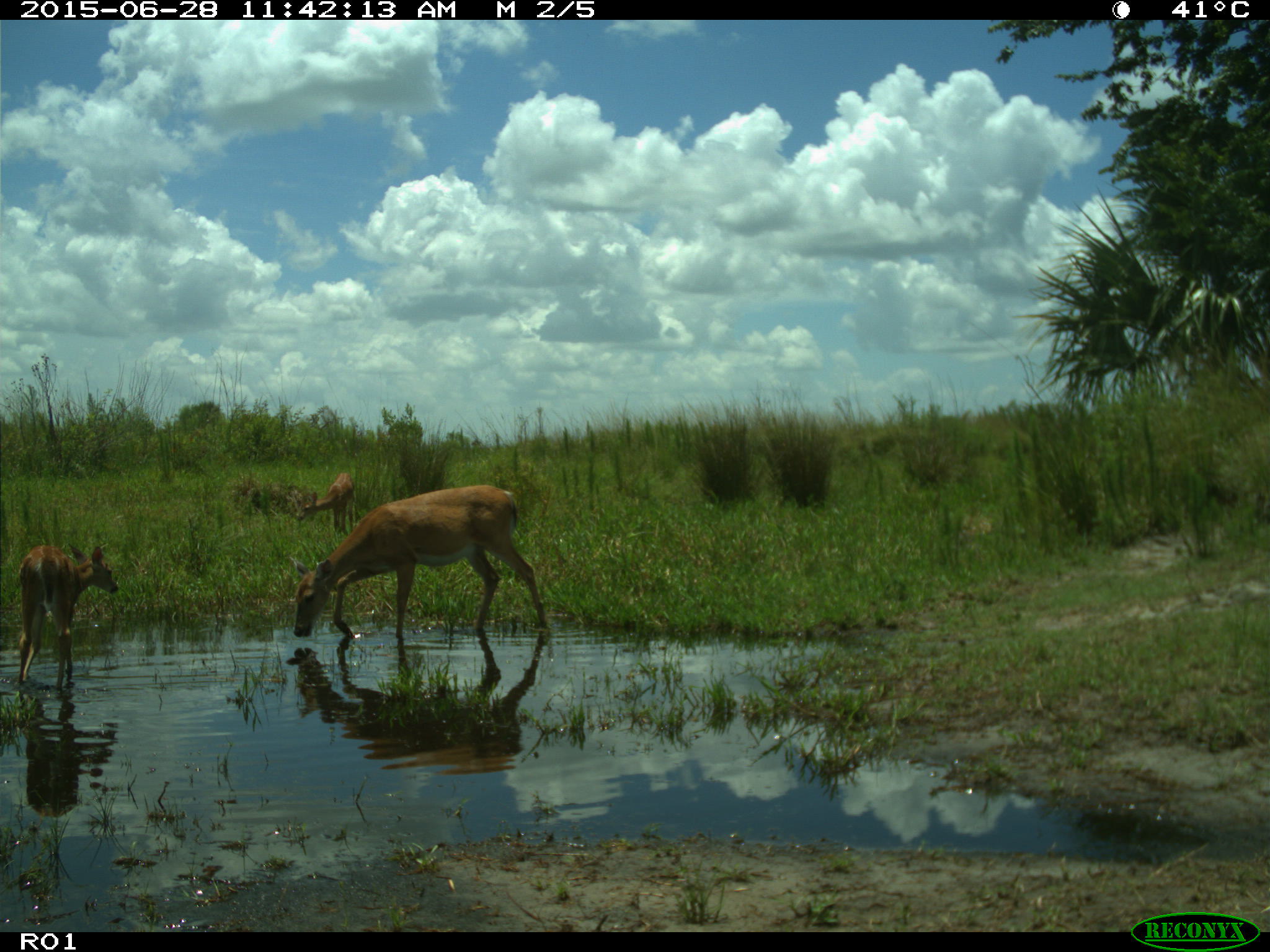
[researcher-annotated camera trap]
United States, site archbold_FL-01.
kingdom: Animalia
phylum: Chordata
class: Mammalia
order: Artiodactyla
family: Cervidae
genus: Odocoileus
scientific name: Odocoileus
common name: deer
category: unidentified deer